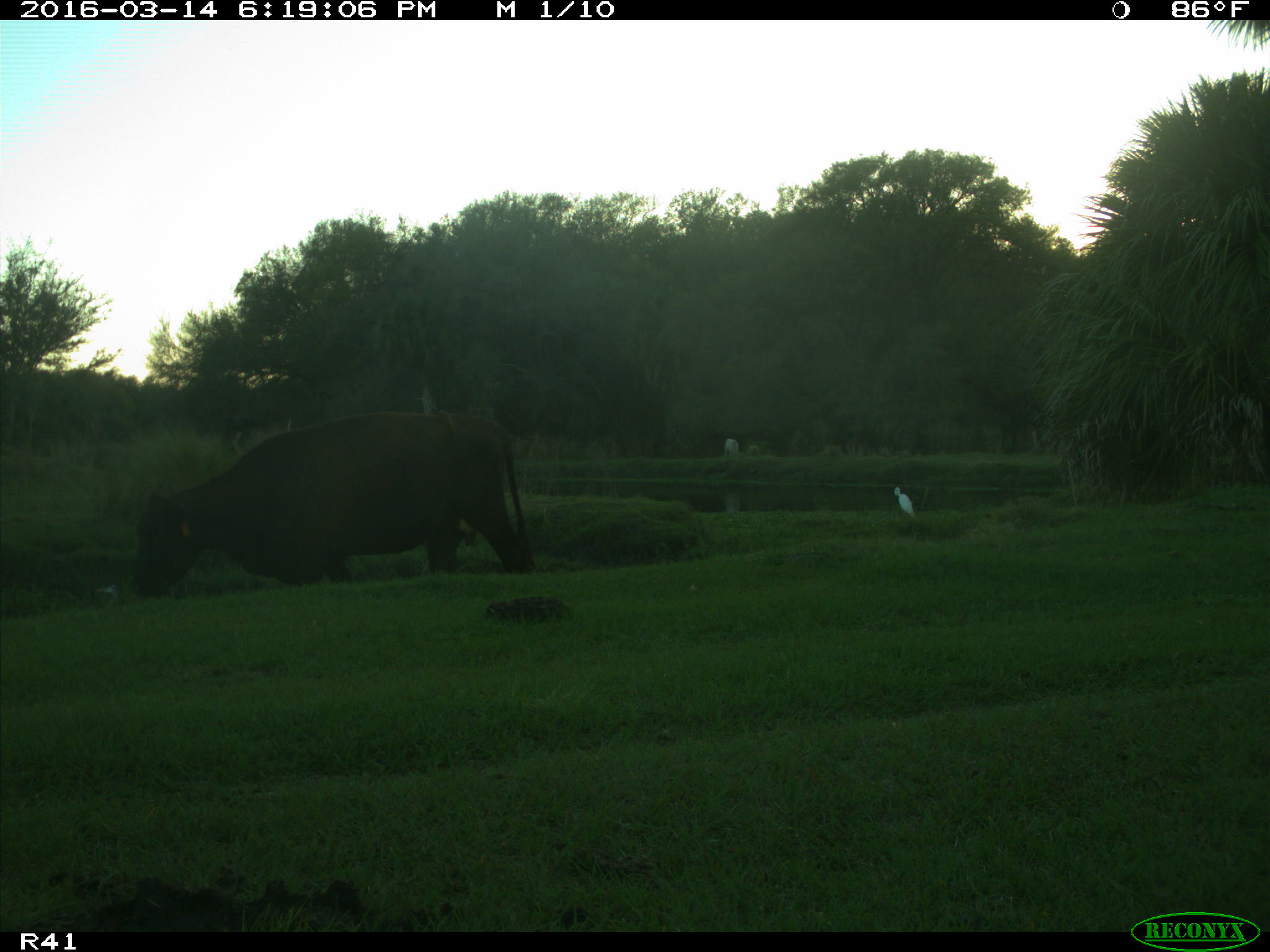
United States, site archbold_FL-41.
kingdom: Animalia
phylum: Chordata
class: Mammalia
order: Artiodactyla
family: Bovidae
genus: Bos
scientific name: Bos taurus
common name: domestic cow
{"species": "Bos taurus (domestic cow)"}